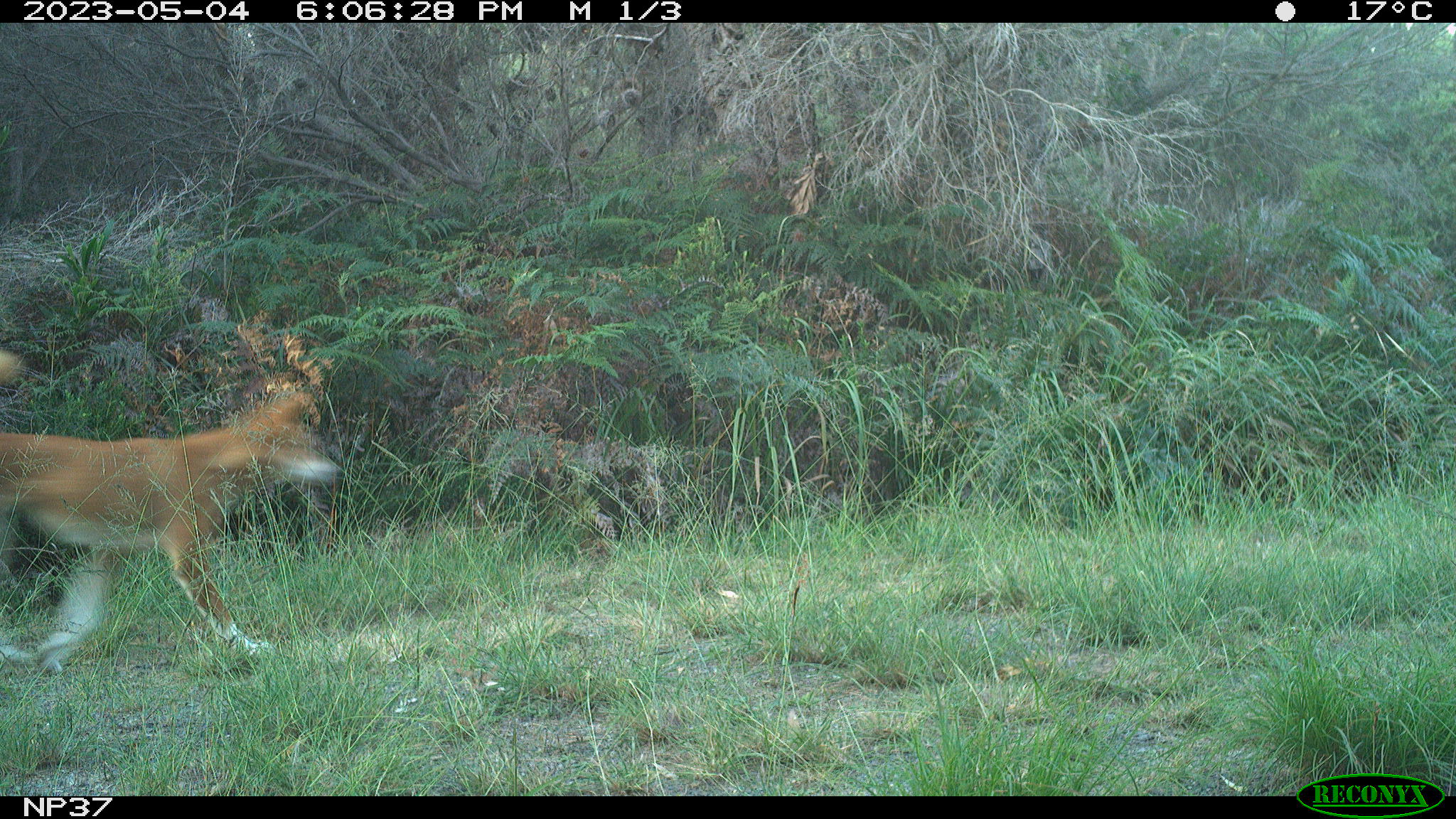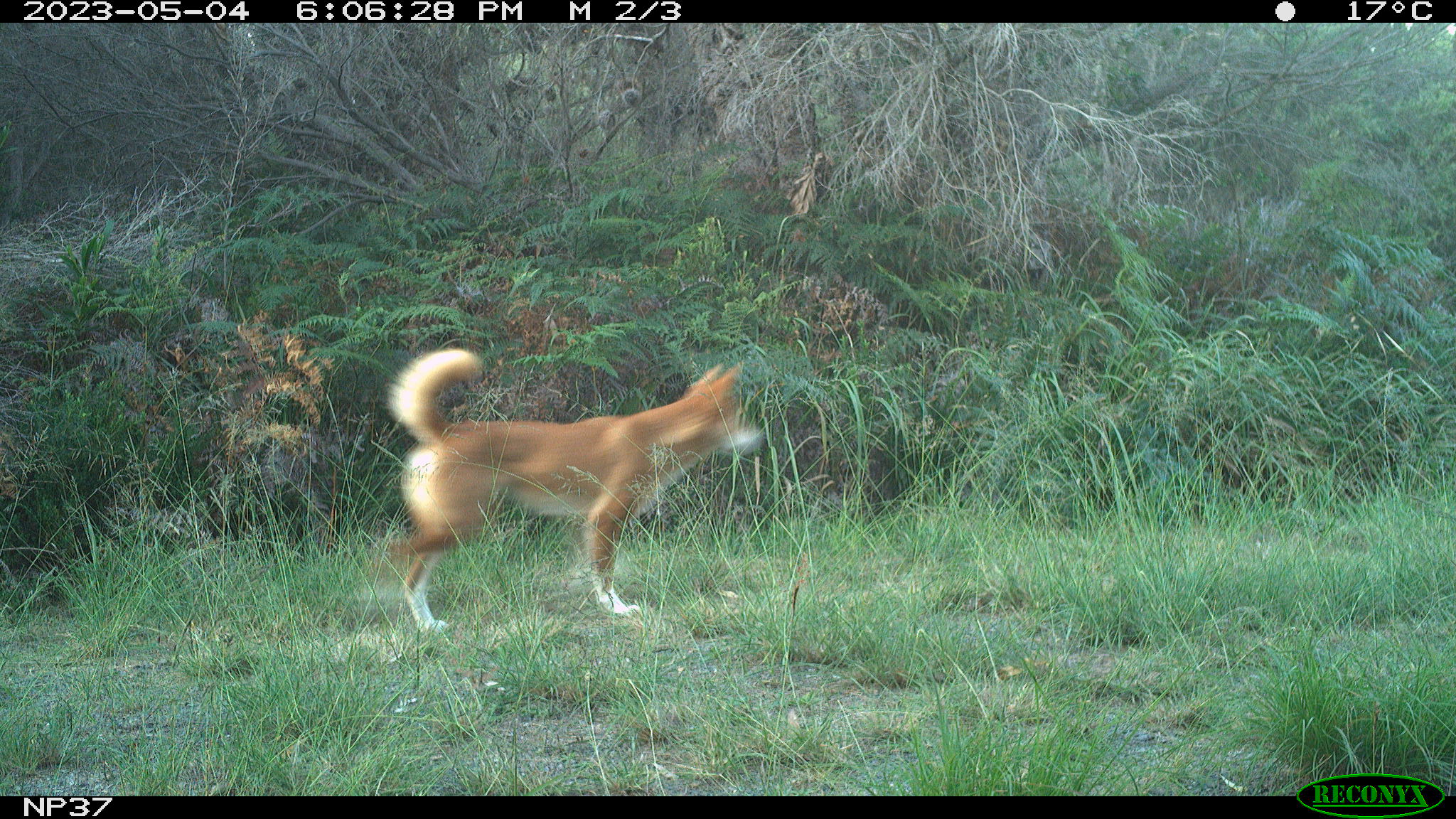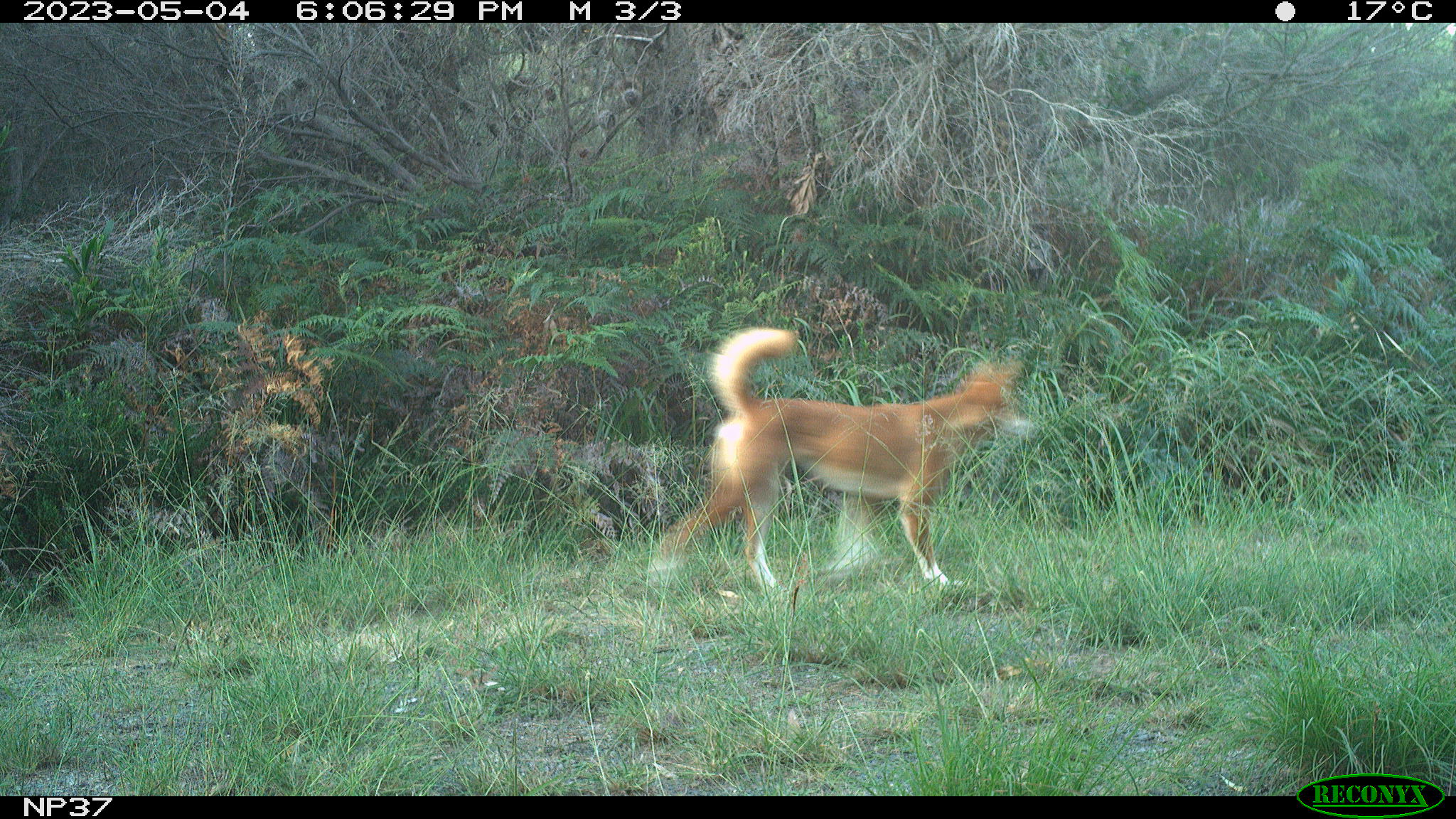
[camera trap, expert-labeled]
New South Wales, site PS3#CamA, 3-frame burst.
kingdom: Animalia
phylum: Chordata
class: Mammalia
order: Carnivora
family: Canidae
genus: Canis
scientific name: Canis familiaris dingo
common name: dingo